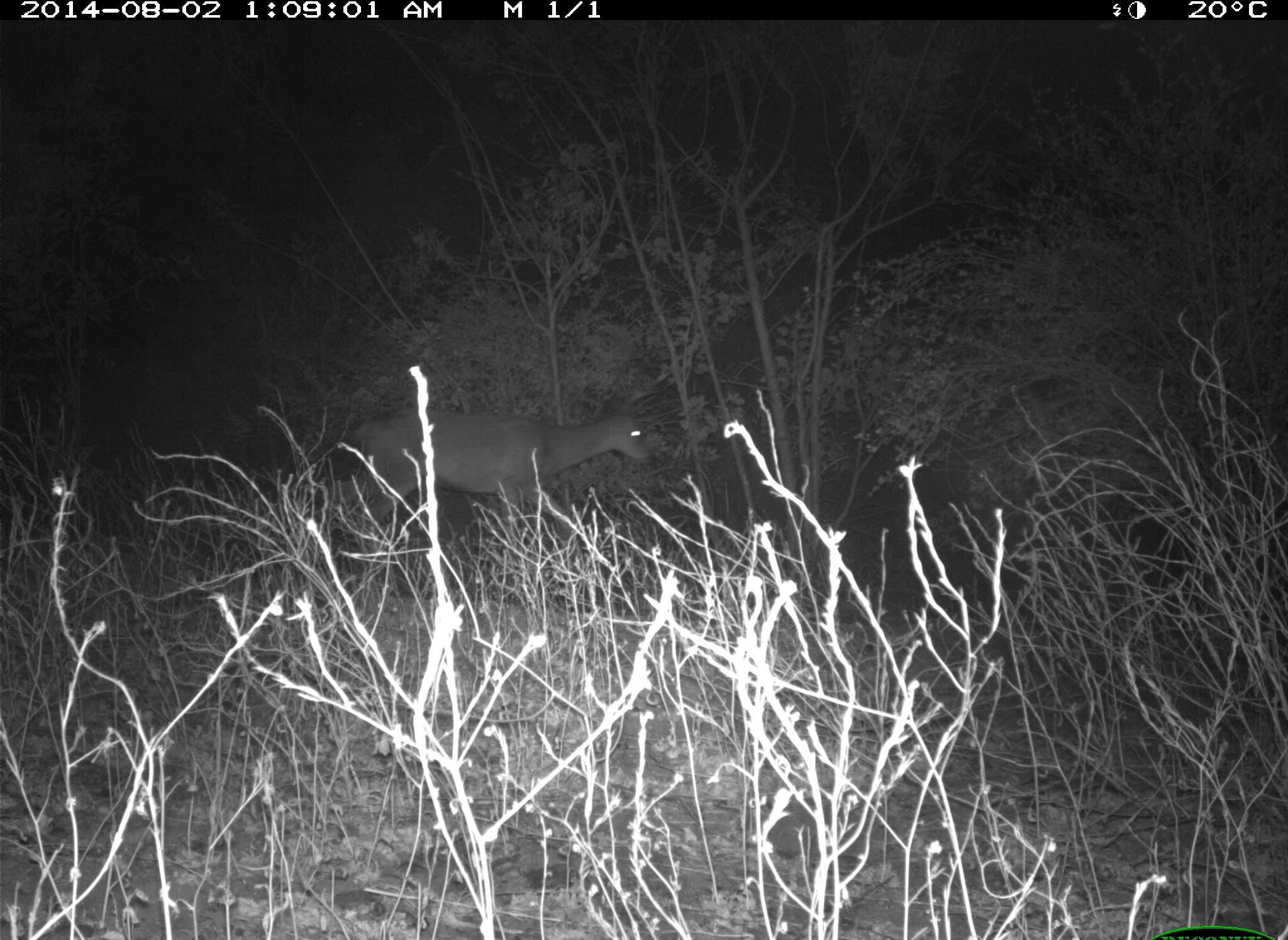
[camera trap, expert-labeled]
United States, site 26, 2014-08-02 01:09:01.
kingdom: Animalia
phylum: Chordata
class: Mammalia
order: Artiodactyla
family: Cervidae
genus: Odocoileus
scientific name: Odocoileus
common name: deer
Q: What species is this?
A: Deer (Odocoileus).